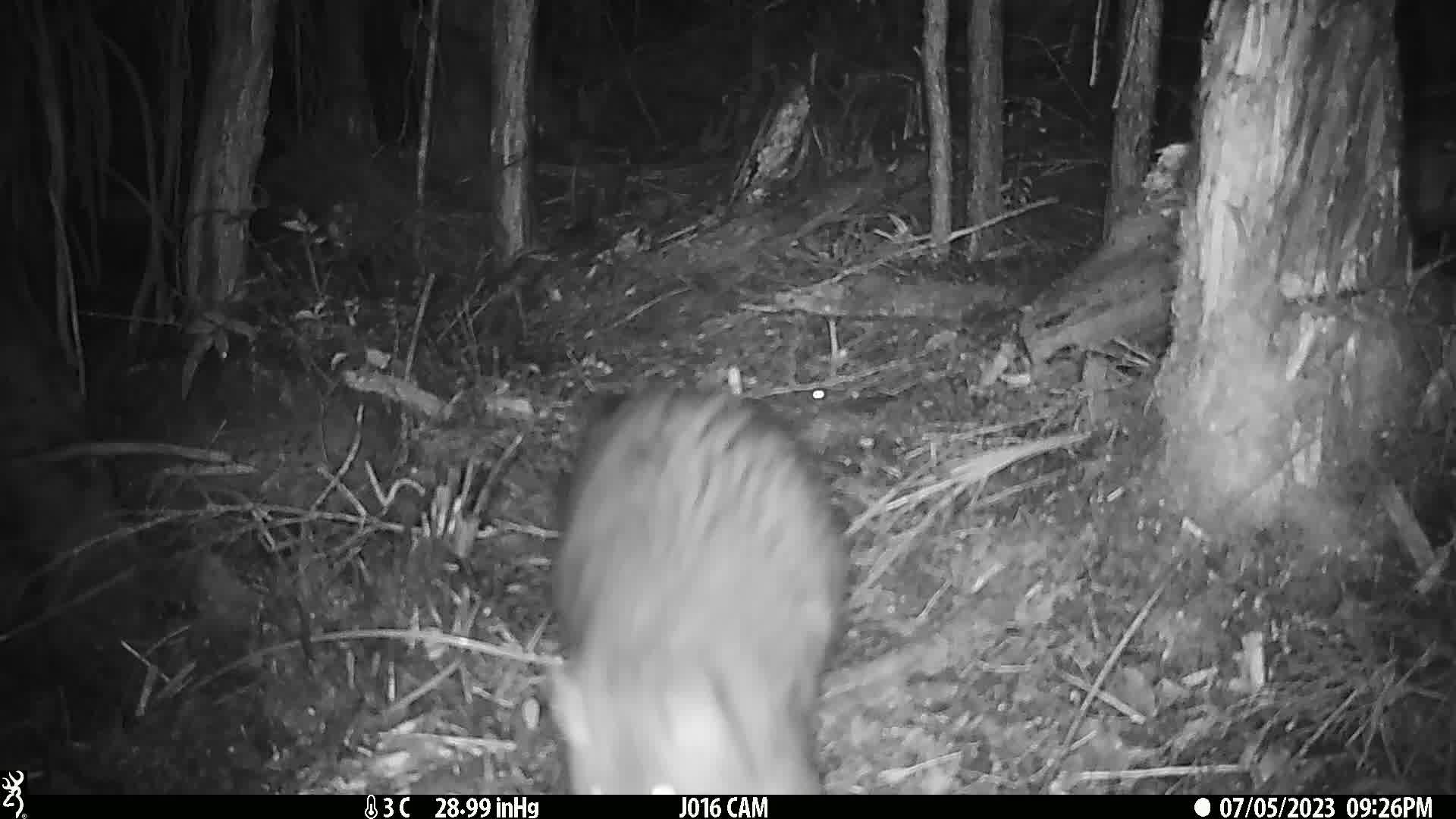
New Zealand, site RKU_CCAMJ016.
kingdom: Animalia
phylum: Chordata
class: Mammalia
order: Diprotodontia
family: Phalangeridae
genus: Trichosurus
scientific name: Trichosurus vulpecula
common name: common brushtail possum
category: possum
Possum (common brushtail possum) (Trichosurus vulpecula).